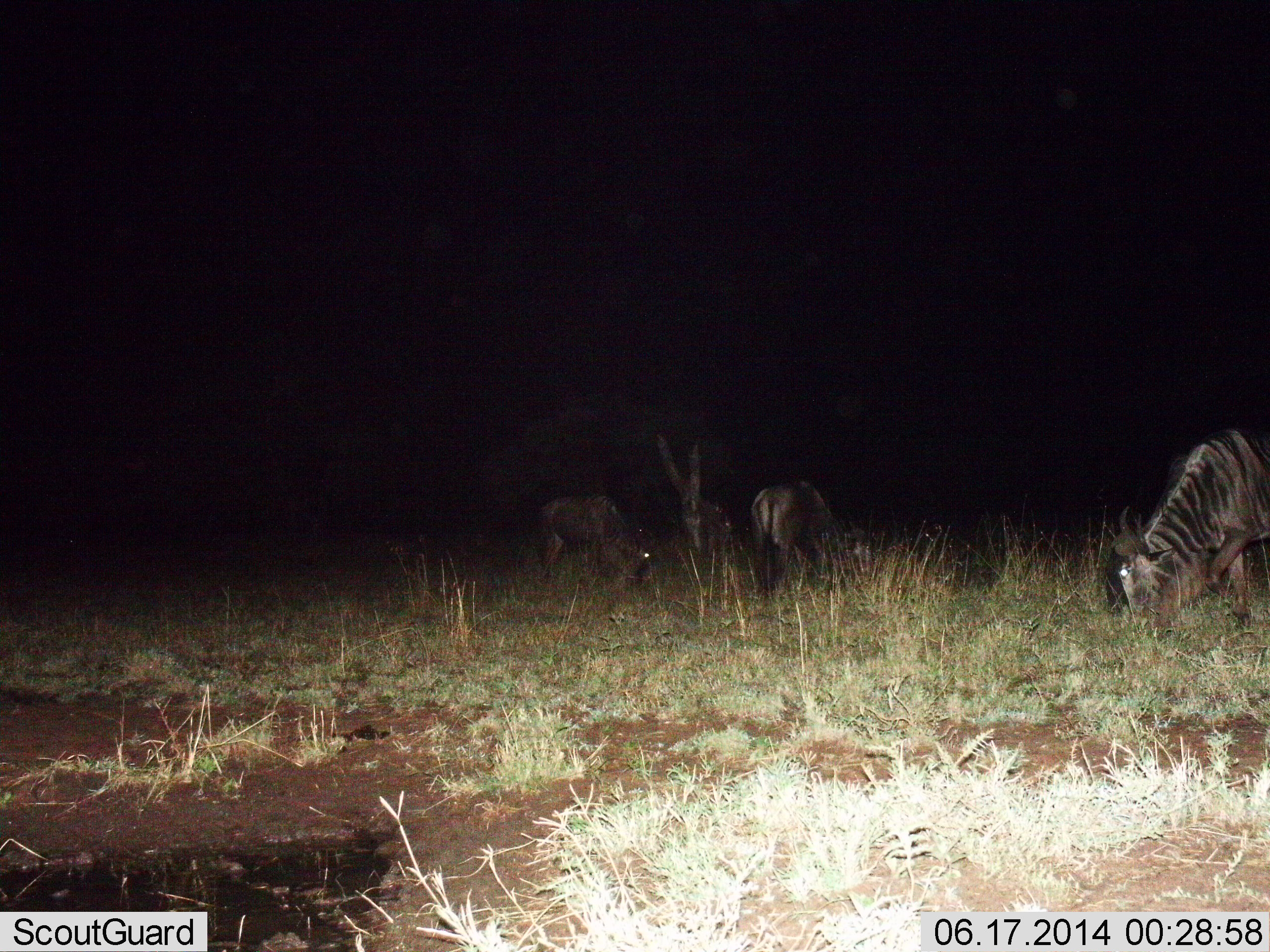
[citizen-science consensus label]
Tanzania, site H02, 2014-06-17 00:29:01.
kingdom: Animalia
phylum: Chordata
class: Mammalia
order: Artiodactyla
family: Bovidae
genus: Connochaetes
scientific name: Connochaetes taurinus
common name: blue wildebeest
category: wildebeest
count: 3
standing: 30%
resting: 10%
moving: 0%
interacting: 0%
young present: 0%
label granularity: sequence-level